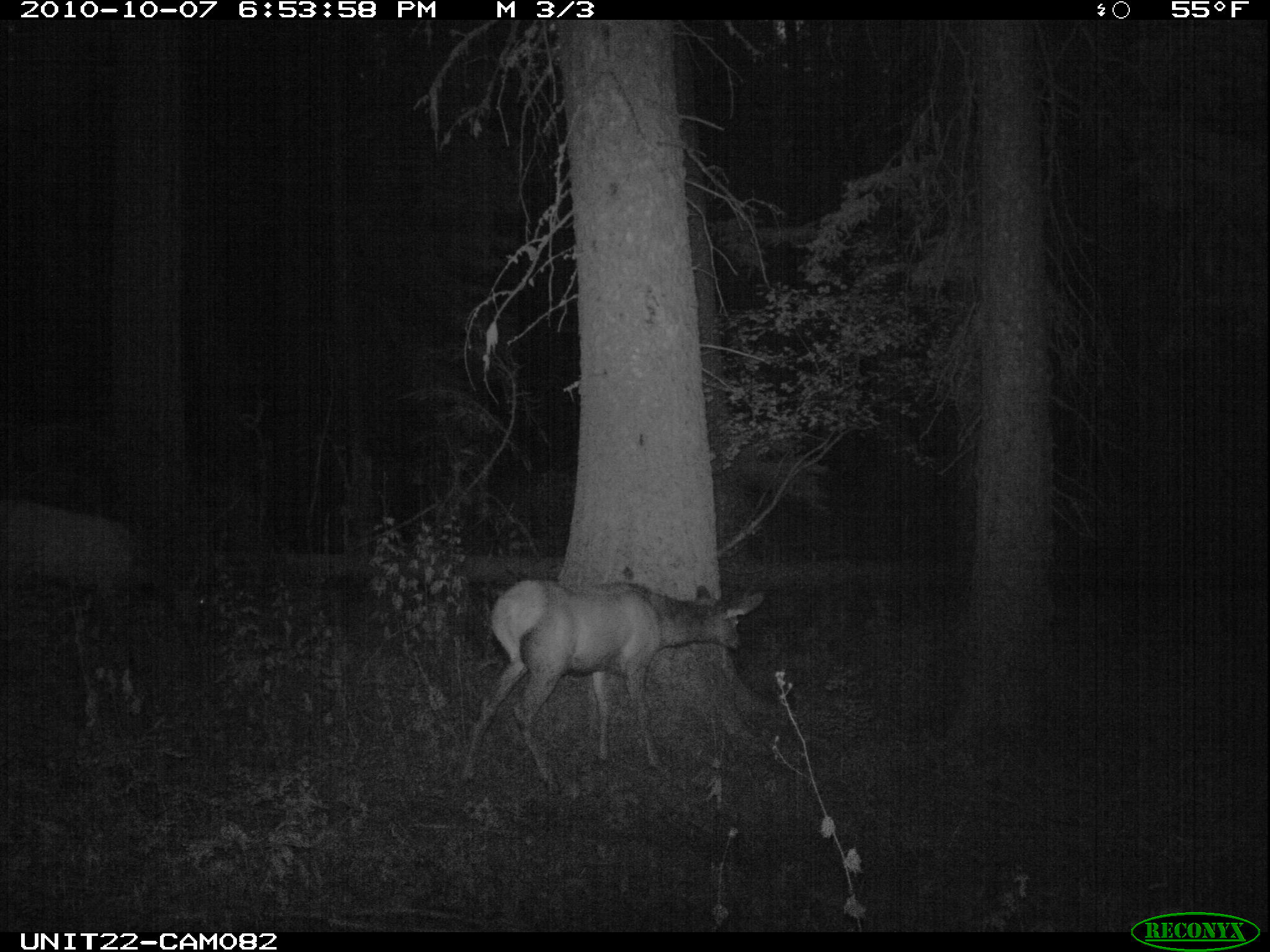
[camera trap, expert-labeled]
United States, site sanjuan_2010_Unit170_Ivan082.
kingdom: Animalia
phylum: Chordata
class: Mammalia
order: Artiodactyla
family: Cervidae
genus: Cervus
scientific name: Cervus elaphus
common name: red deer